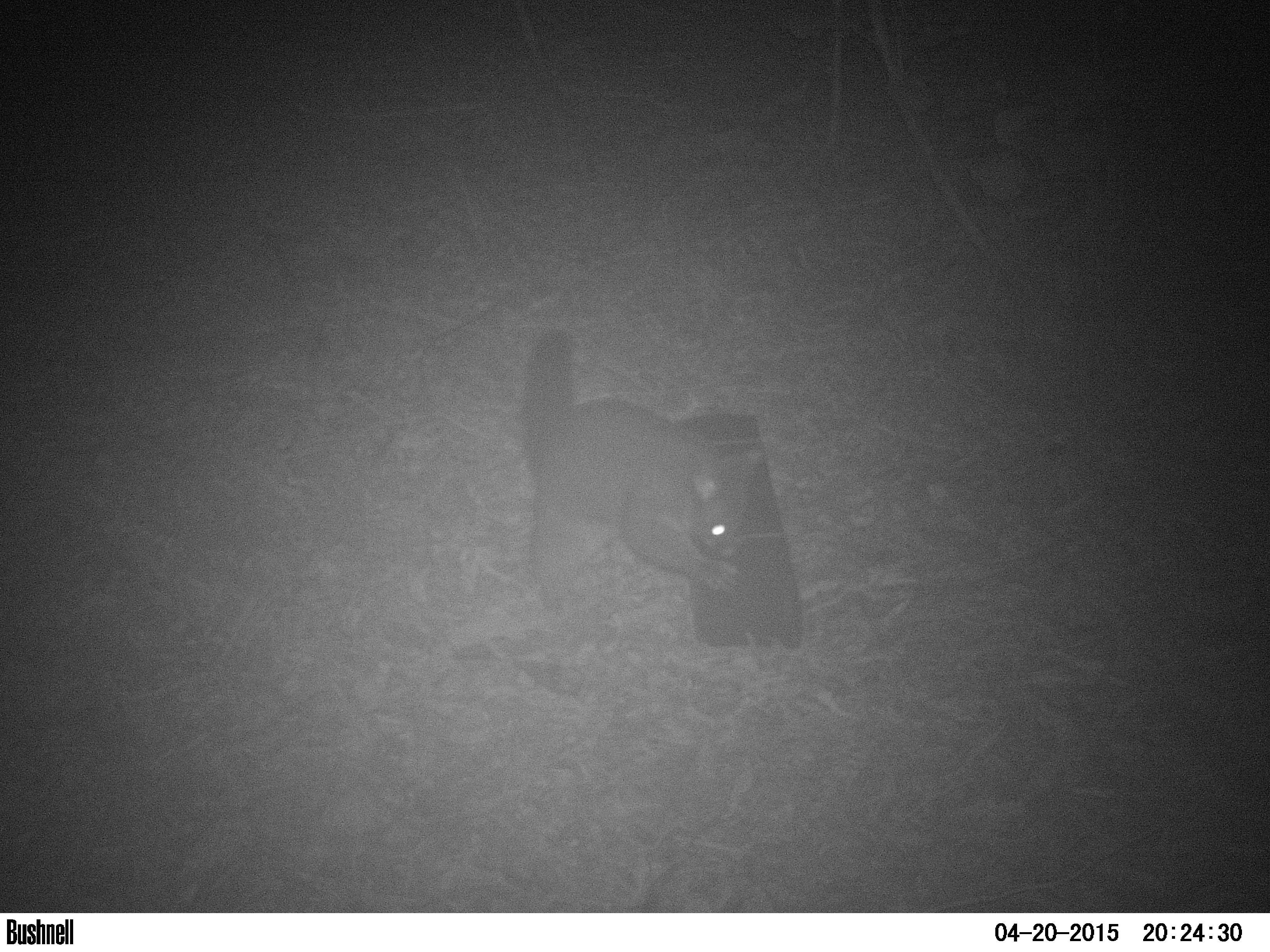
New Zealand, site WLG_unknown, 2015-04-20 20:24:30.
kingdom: Animalia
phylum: Chordata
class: Mammalia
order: Diprotodontia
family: Phalangeridae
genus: Trichosurus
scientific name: Trichosurus vulpecula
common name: common brushtail possum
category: possum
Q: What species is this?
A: Possum (common brushtail possum) (Trichosurus vulpecula).